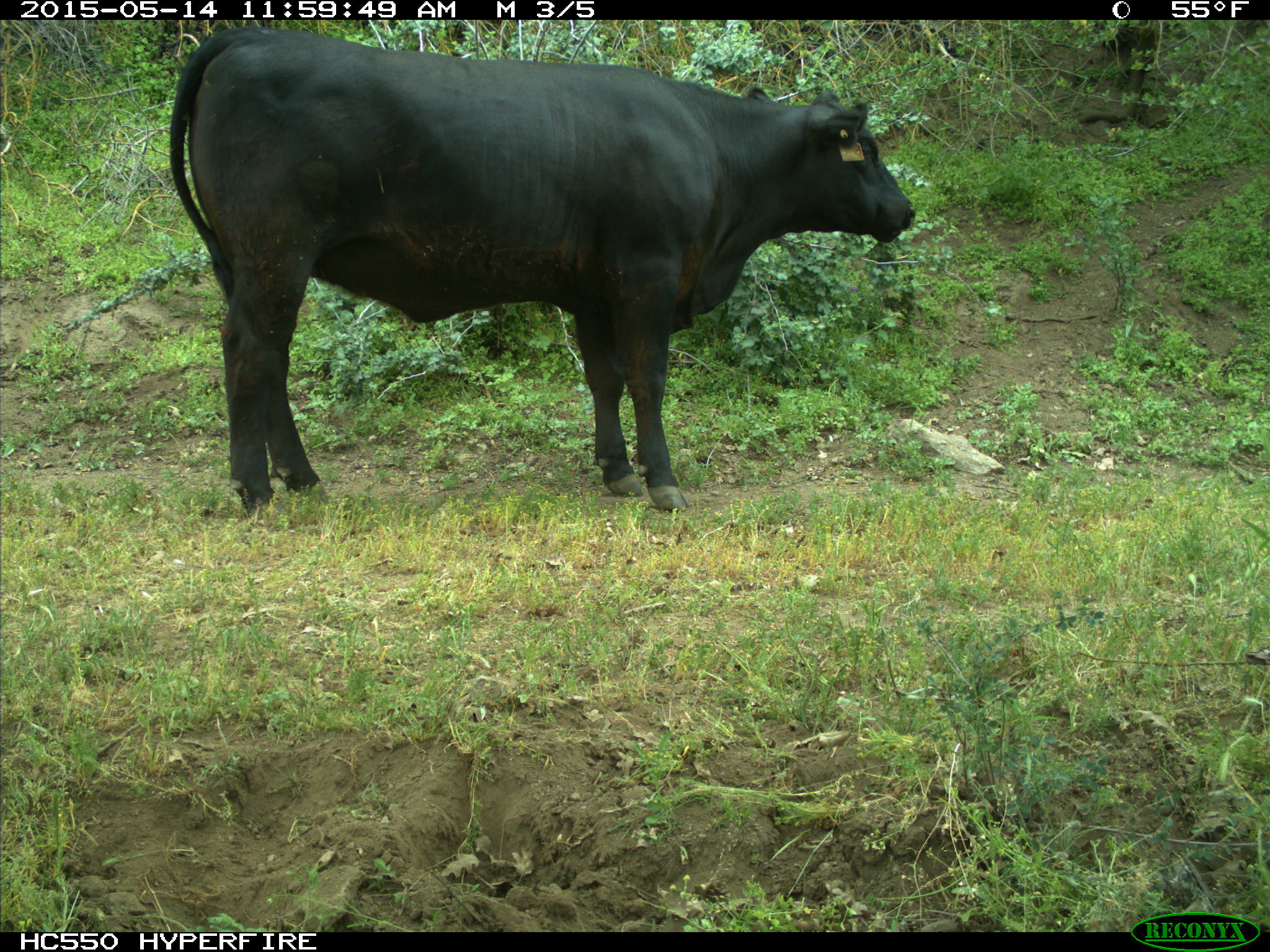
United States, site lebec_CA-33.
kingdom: Animalia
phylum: Chordata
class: Mammalia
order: Artiodactyla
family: Bovidae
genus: Bos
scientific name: Bos taurus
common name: domestic cow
Bos taurus (domestic cow).